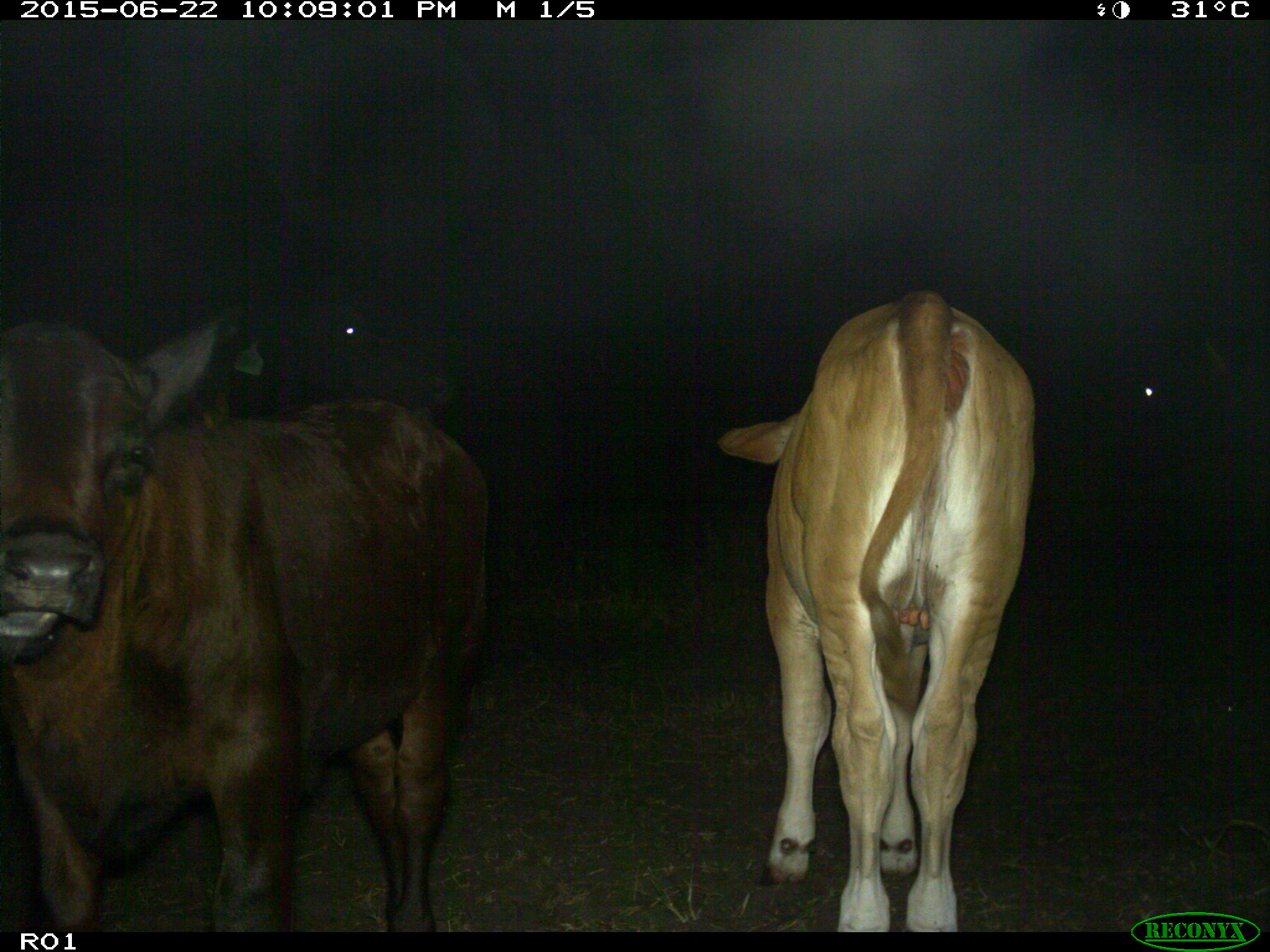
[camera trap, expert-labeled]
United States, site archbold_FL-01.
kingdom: Animalia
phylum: Chordata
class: Mammalia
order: Artiodactyla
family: Bovidae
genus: Bos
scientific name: Bos taurus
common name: domestic cow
Bos taurus (domestic cow).